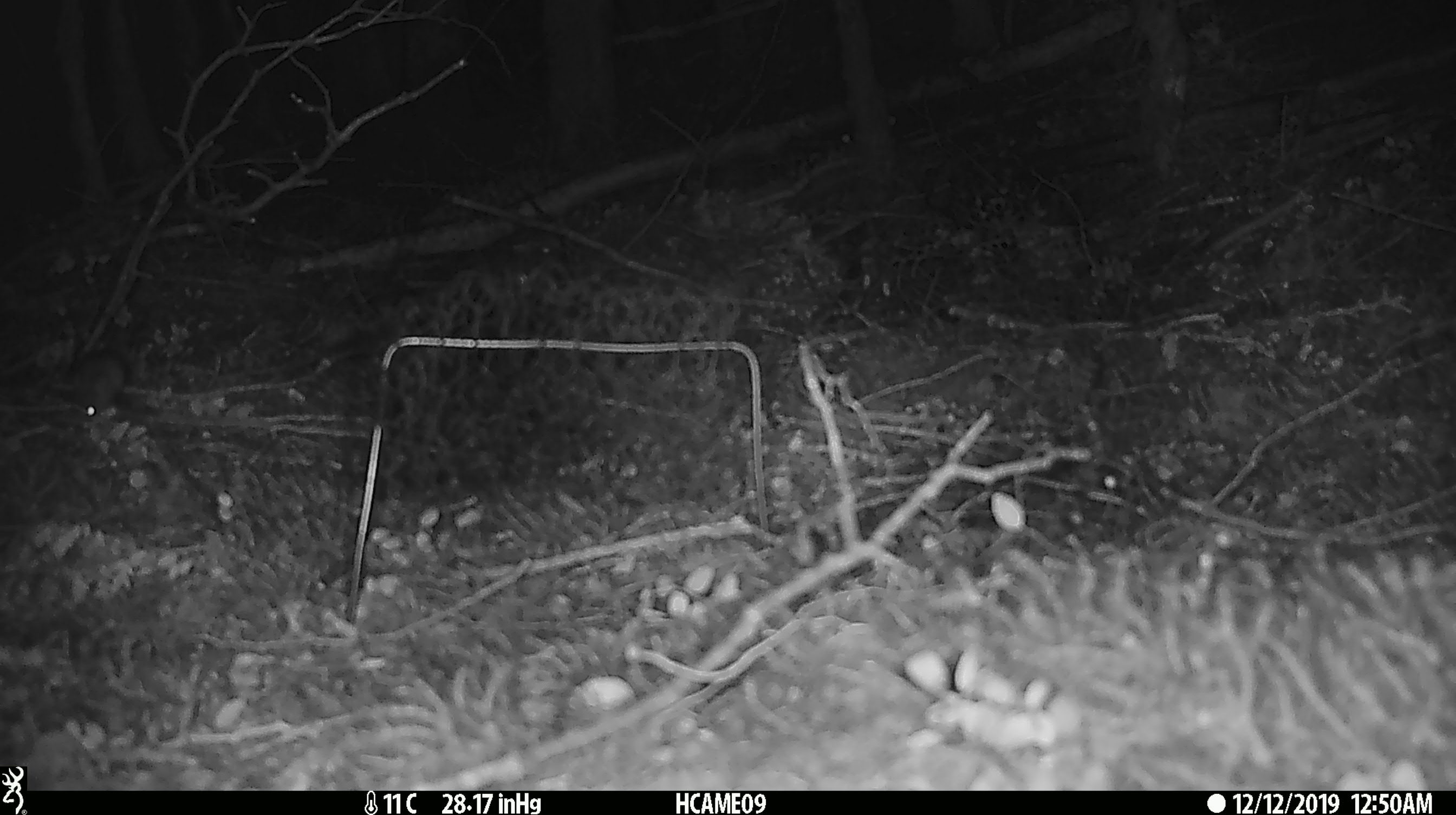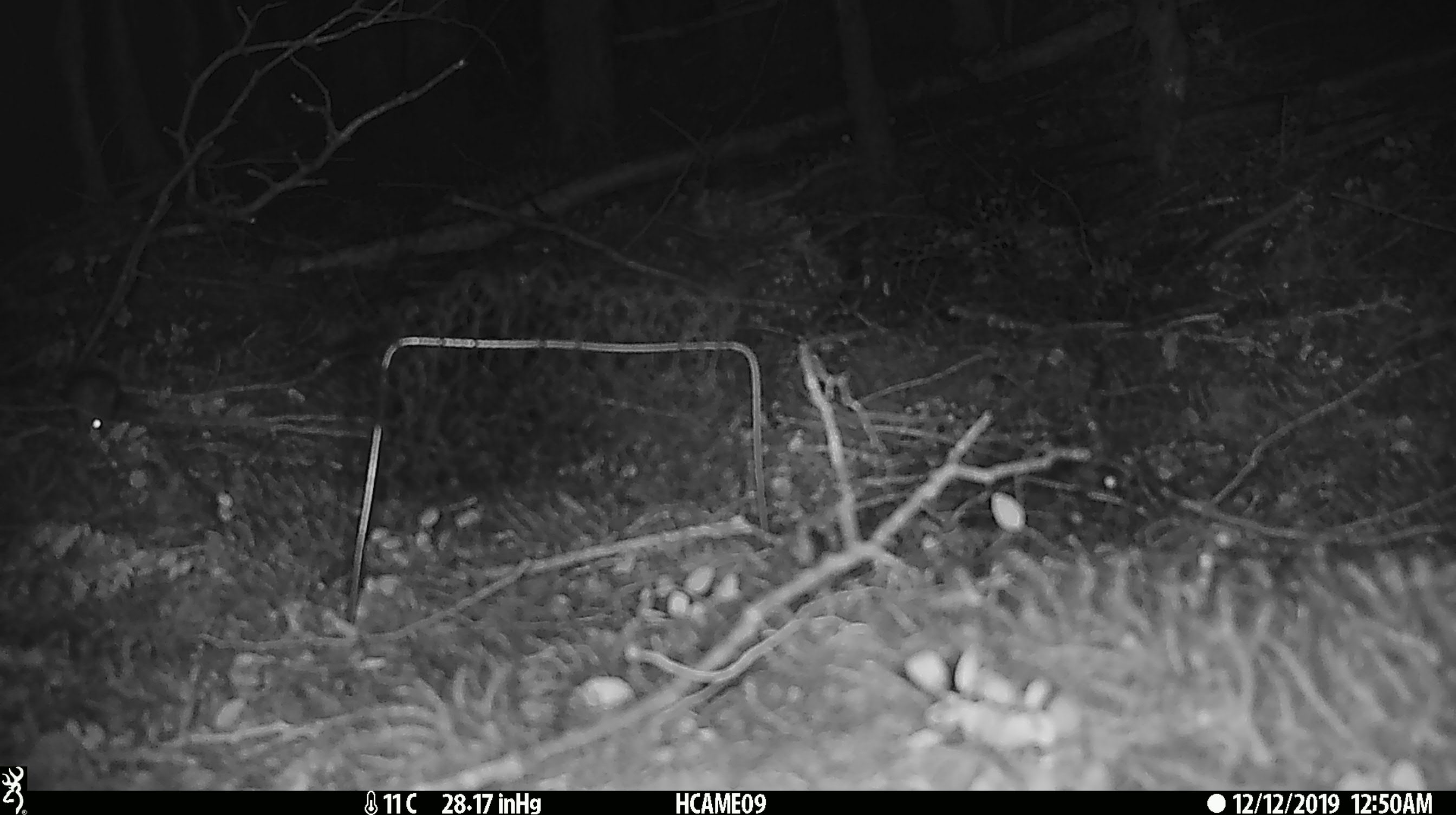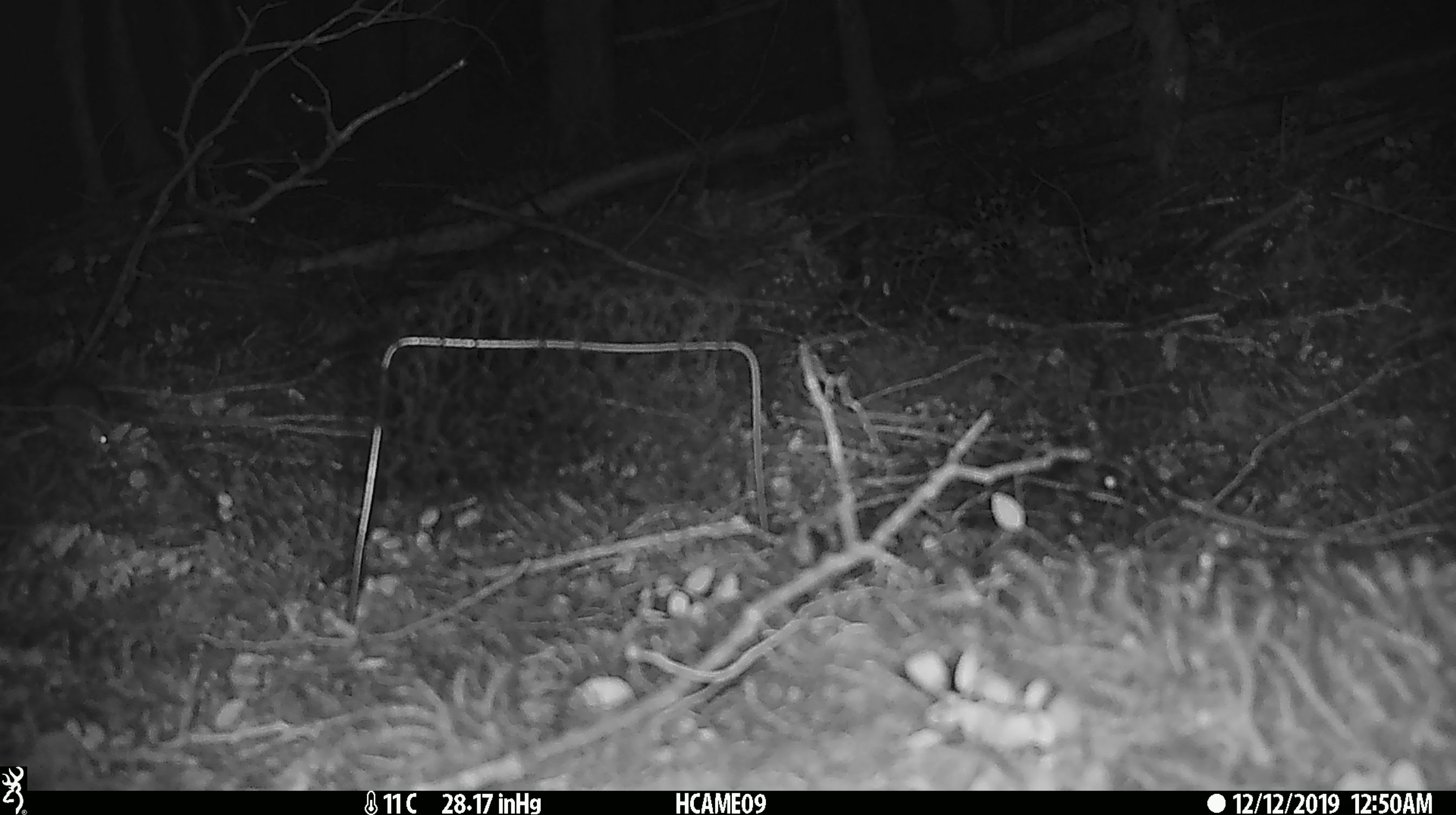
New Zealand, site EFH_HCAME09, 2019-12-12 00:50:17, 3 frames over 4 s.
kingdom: Animalia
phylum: Chordata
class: Mammalia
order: Rodentia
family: Muridae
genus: Mus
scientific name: Mus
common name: mouse